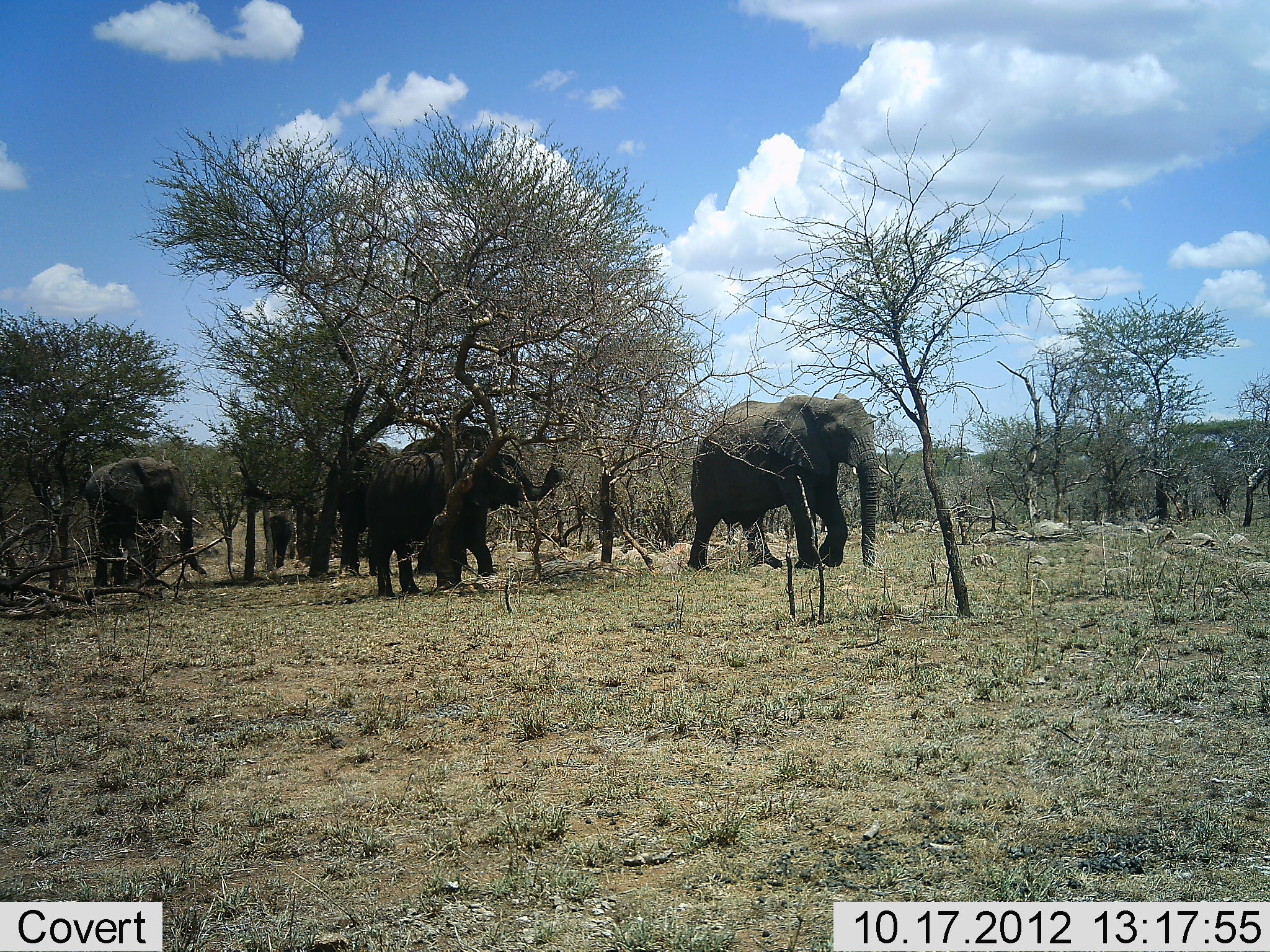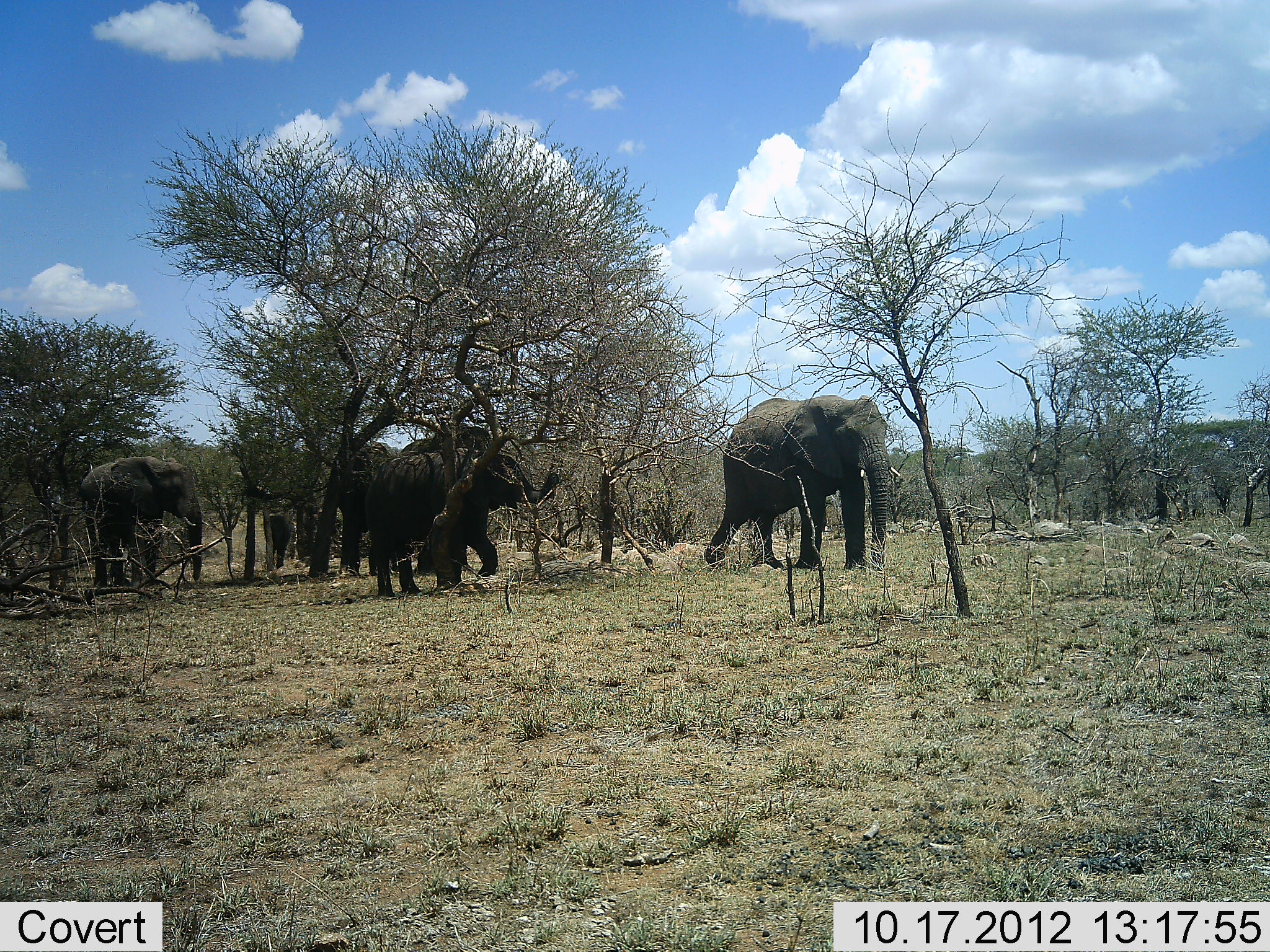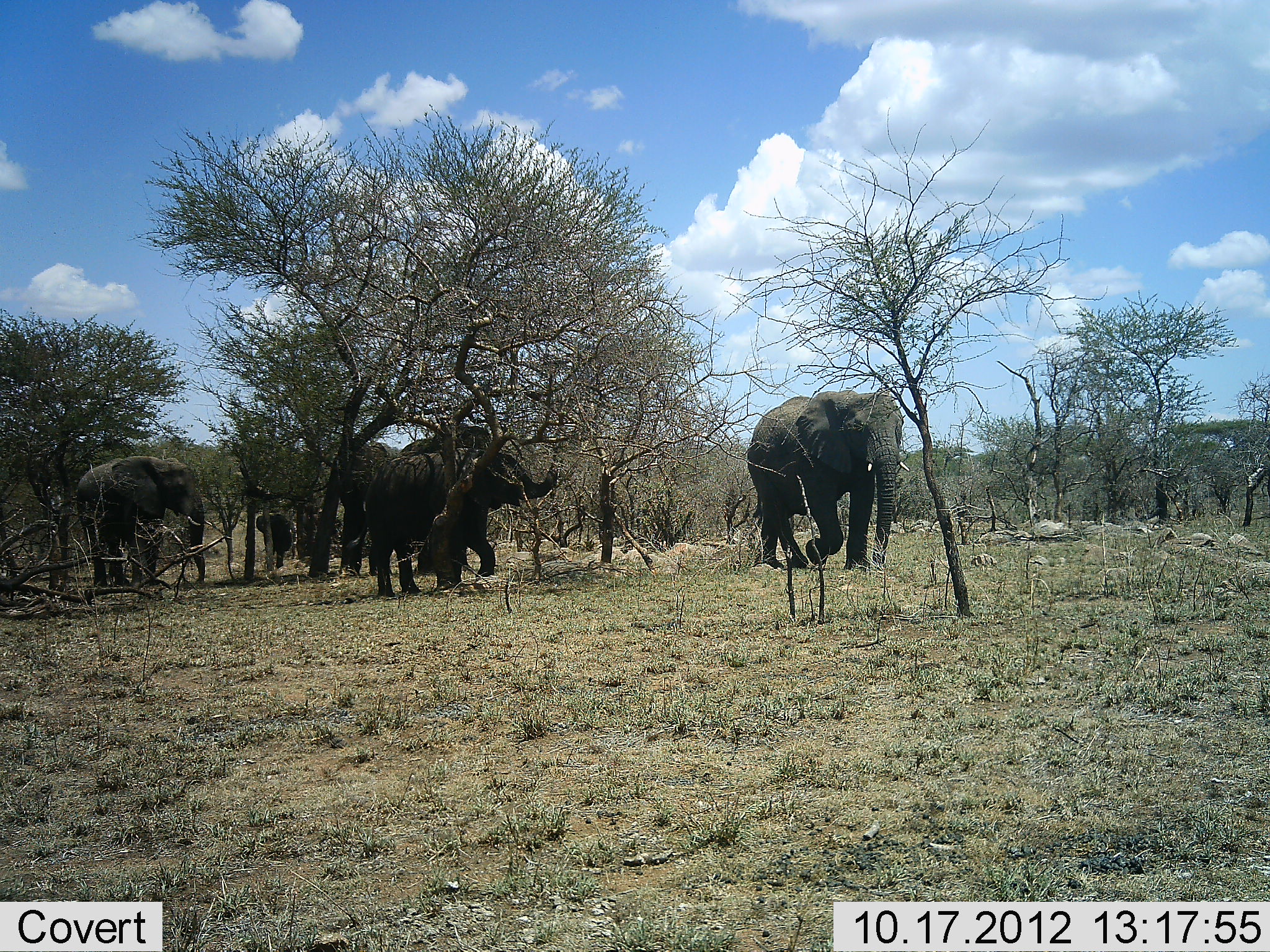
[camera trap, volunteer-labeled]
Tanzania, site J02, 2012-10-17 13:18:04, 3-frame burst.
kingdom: Animalia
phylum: Chordata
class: Mammalia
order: Proboscidea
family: Elephantidae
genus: Loxodonta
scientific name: Loxodonta africana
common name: african bush elephant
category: elephant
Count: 6.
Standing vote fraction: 50%.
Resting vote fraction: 0%.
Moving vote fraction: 90%.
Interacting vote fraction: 0%.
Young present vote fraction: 40%.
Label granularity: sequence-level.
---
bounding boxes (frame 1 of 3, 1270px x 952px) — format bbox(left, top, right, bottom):
animal: bbox(688, 392, 889, 571); bbox(366, 450, 559, 599); bbox(85, 456, 207, 588); bbox(399, 428, 491, 571); bbox(337, 451, 389, 577); bbox(266, 513, 293, 567)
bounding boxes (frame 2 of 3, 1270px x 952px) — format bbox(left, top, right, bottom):
animal: bbox(703, 394, 900, 571); bbox(365, 451, 557, 599); bbox(78, 455, 204, 586); bbox(398, 426, 493, 571); bbox(336, 443, 394, 577); bbox(267, 514, 296, 568)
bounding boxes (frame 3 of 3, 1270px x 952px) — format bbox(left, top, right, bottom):
animal: bbox(364, 449, 559, 601); bbox(745, 390, 910, 568); bbox(76, 455, 207, 584); bbox(389, 426, 490, 572); bbox(339, 445, 391, 577); bbox(255, 513, 292, 570)